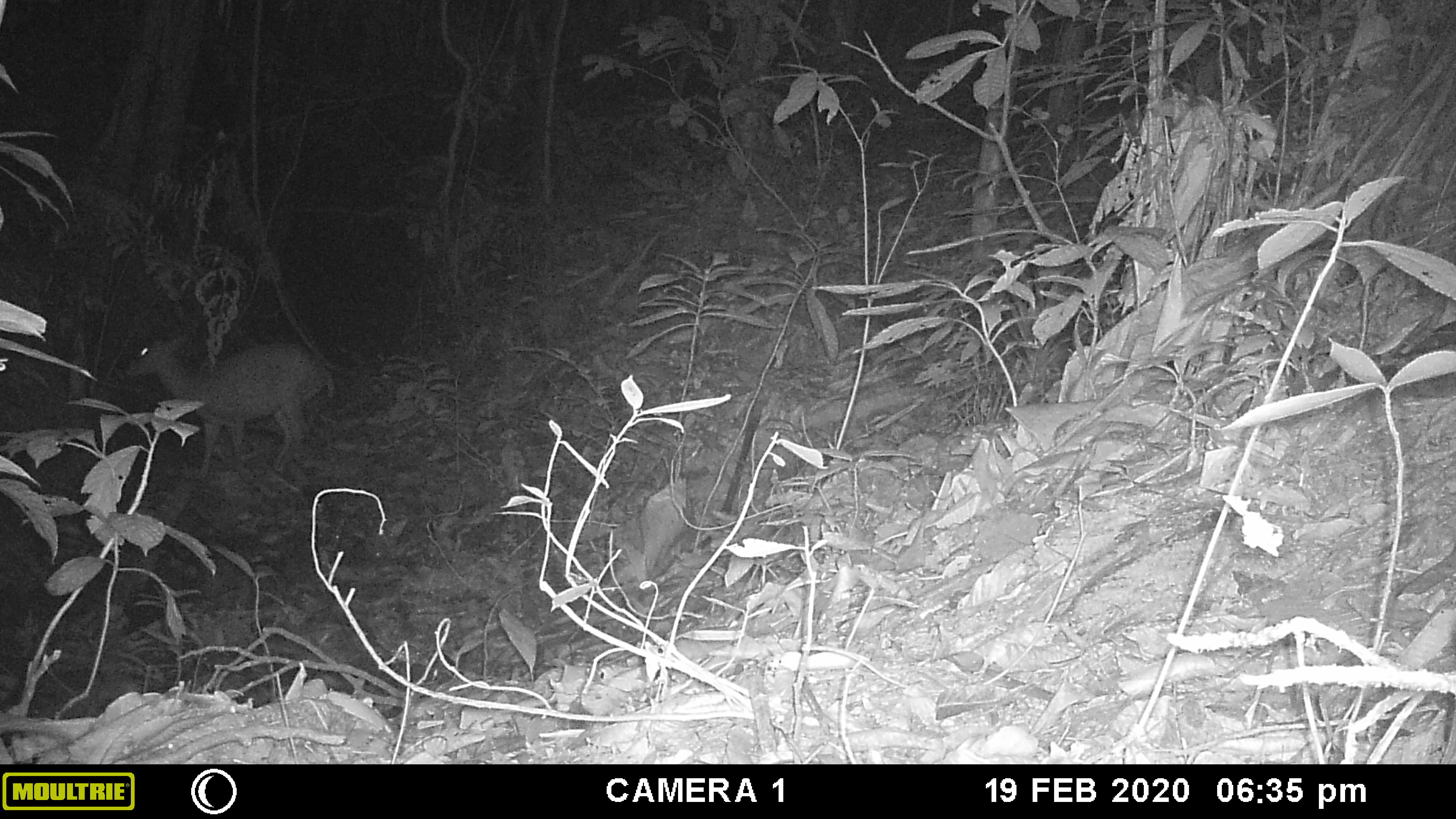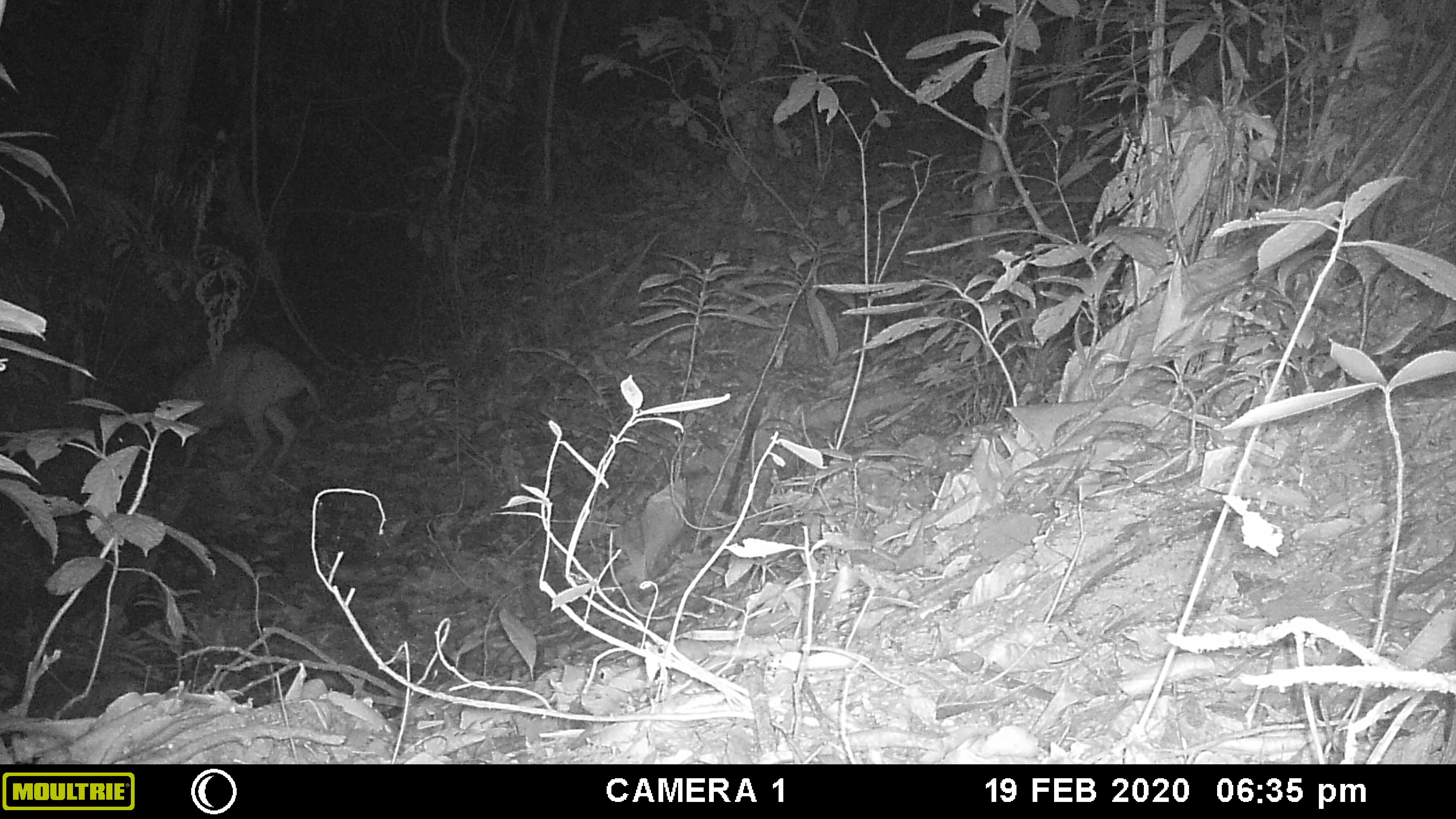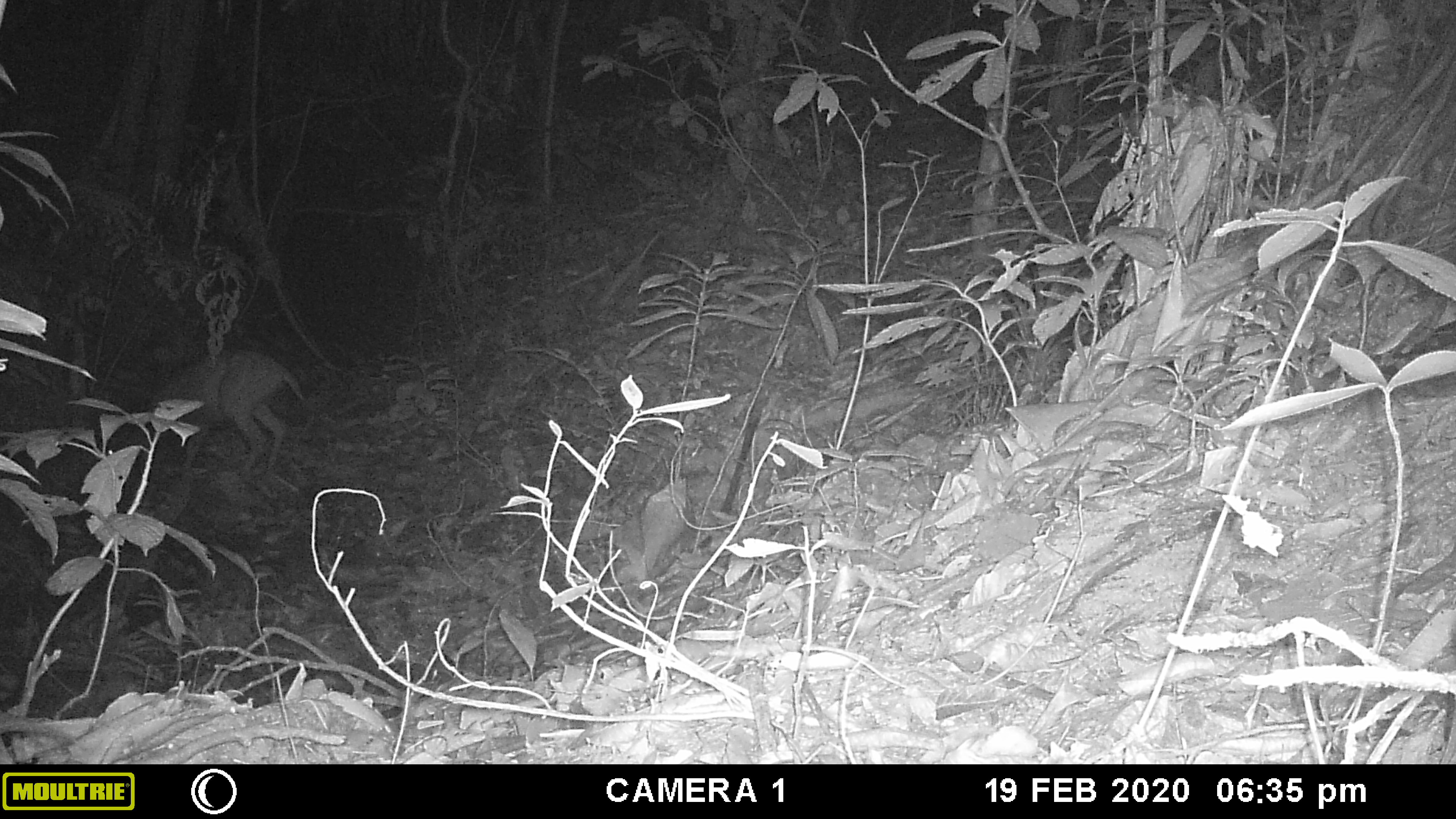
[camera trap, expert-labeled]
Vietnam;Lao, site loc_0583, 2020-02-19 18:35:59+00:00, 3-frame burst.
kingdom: Animalia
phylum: Chordata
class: Mammalia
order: Artiodactyla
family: Cervidae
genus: Muntiacus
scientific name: Muntiacus muntjak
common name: red muntjac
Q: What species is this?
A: Red muntjac (Muntiacus muntjak).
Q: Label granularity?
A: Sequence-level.